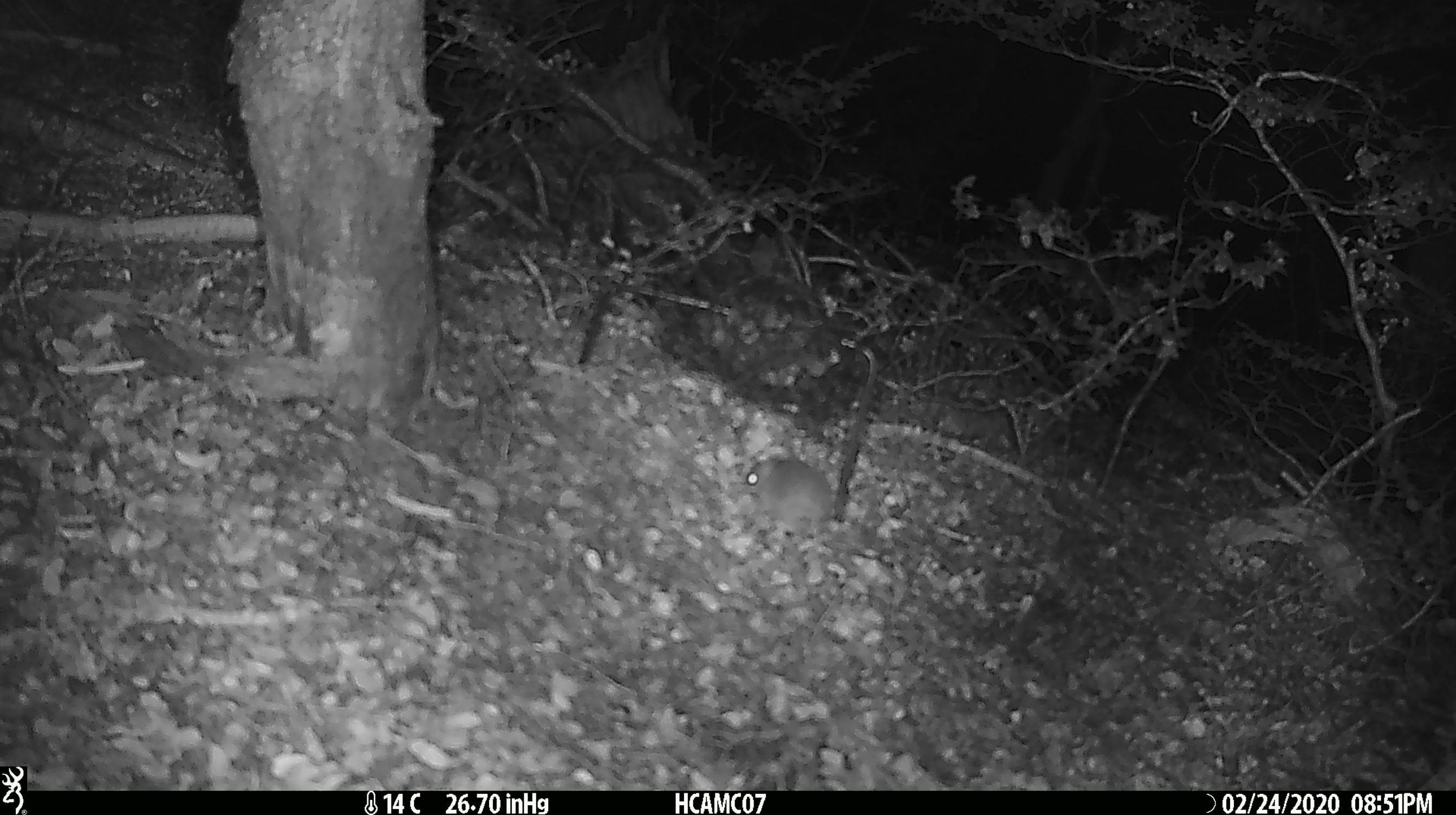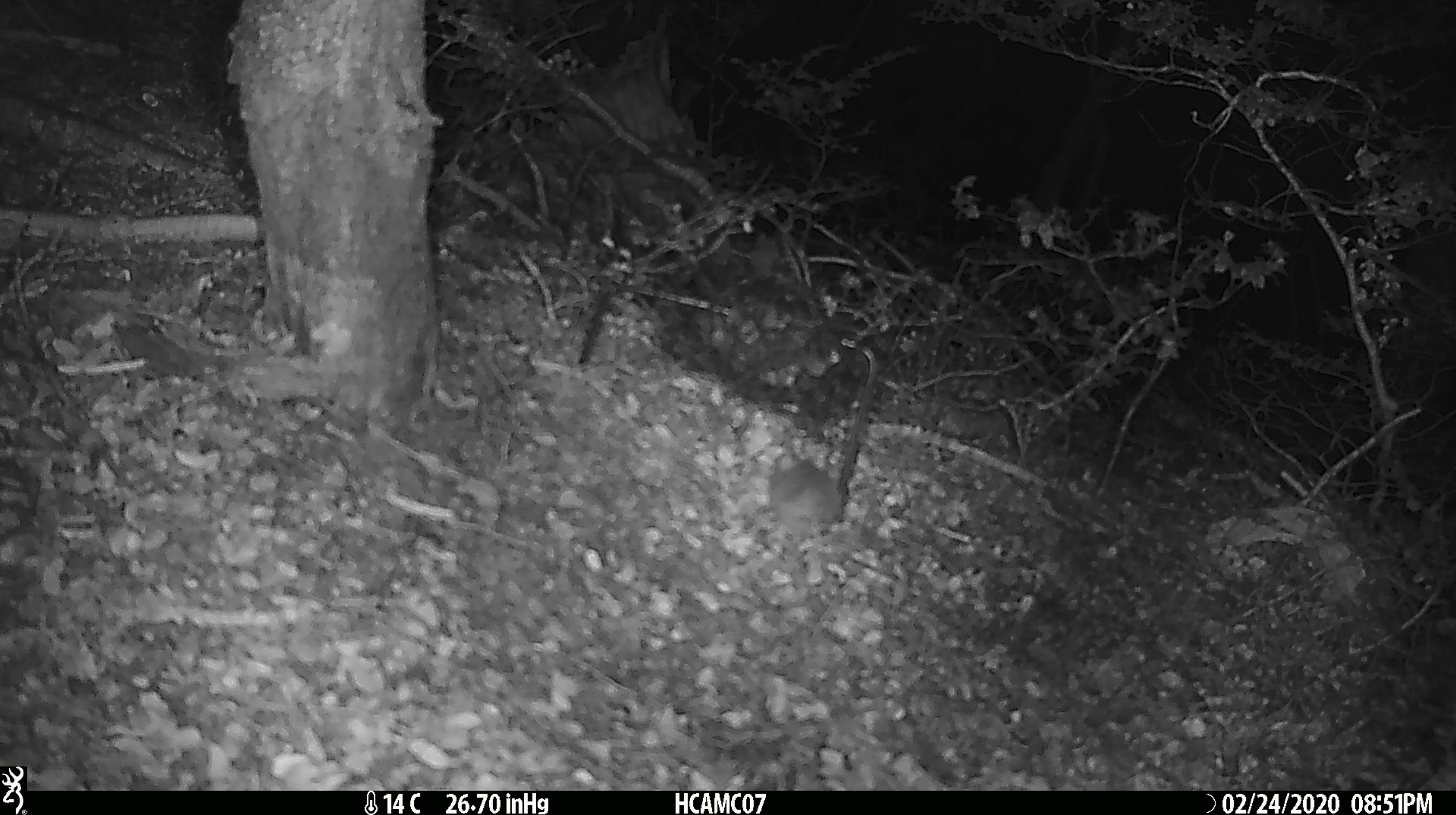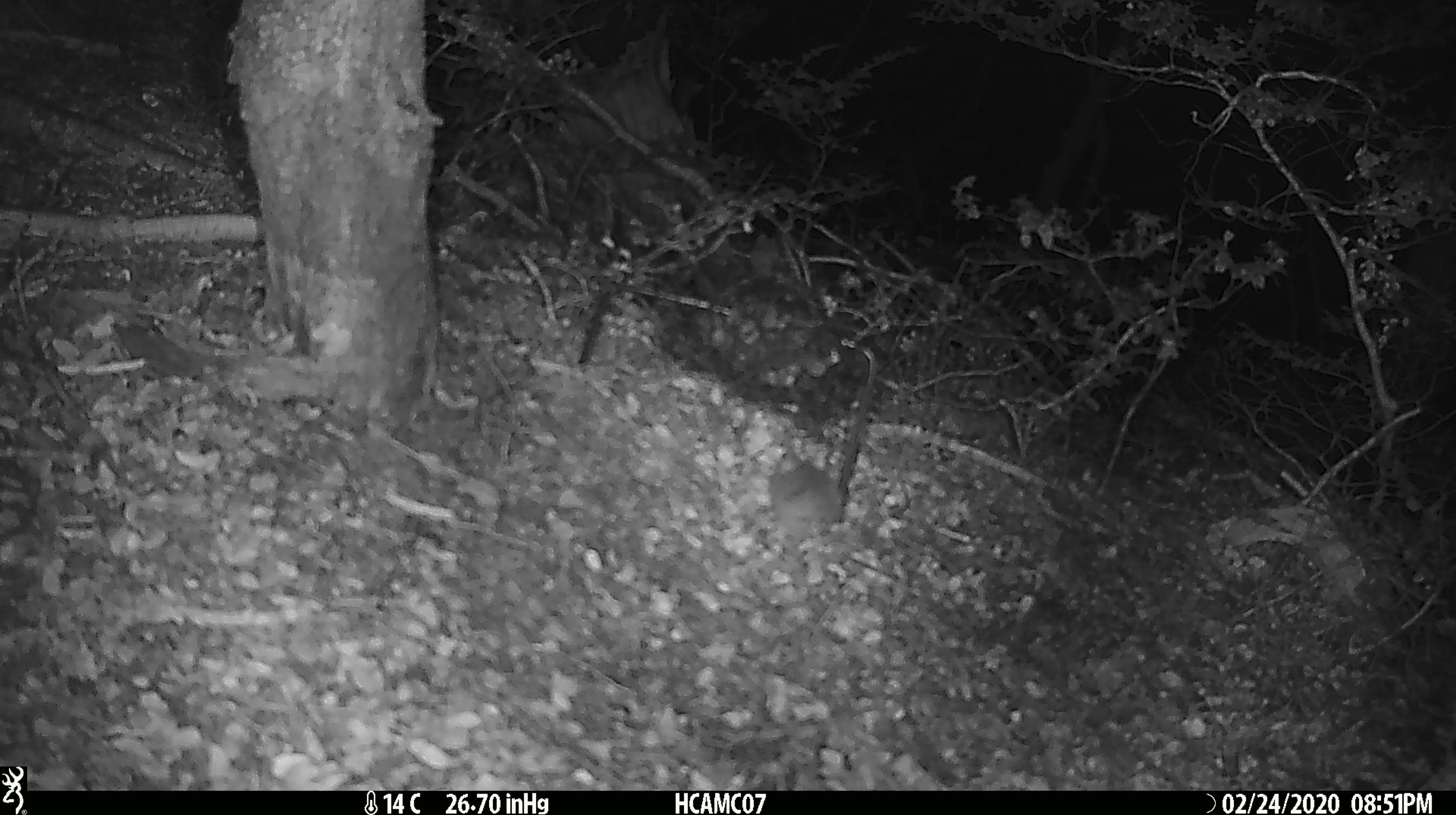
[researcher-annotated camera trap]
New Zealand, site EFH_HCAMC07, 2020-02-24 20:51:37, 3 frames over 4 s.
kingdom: Animalia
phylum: Chordata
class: Mammalia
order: Rodentia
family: Muridae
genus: Mus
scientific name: Mus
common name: mouse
Mouse (Mus).